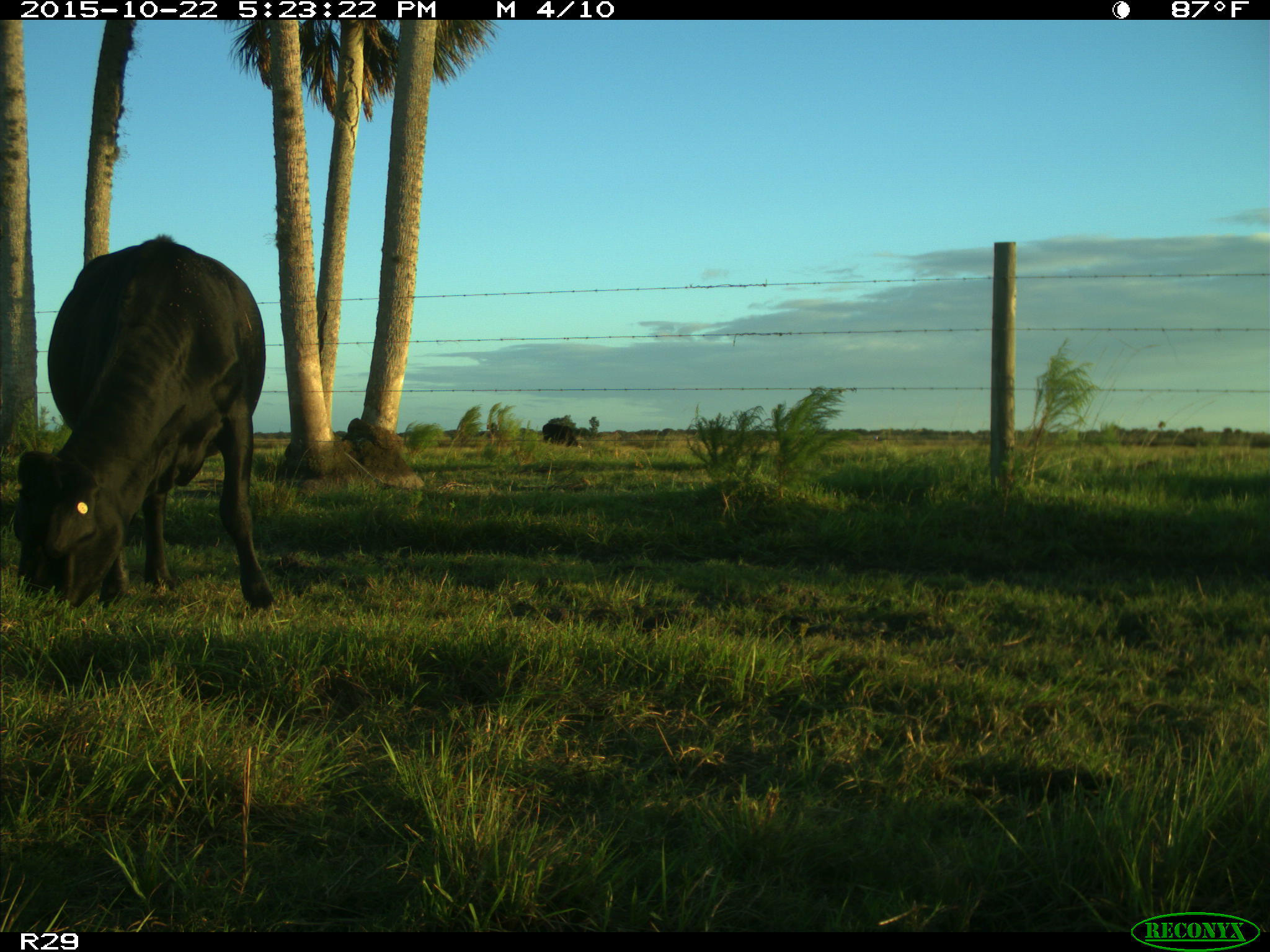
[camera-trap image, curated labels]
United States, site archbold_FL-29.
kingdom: Animalia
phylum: Chordata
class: Mammalia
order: Artiodactyla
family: Bovidae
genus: Bos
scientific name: Bos taurus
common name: domestic cow